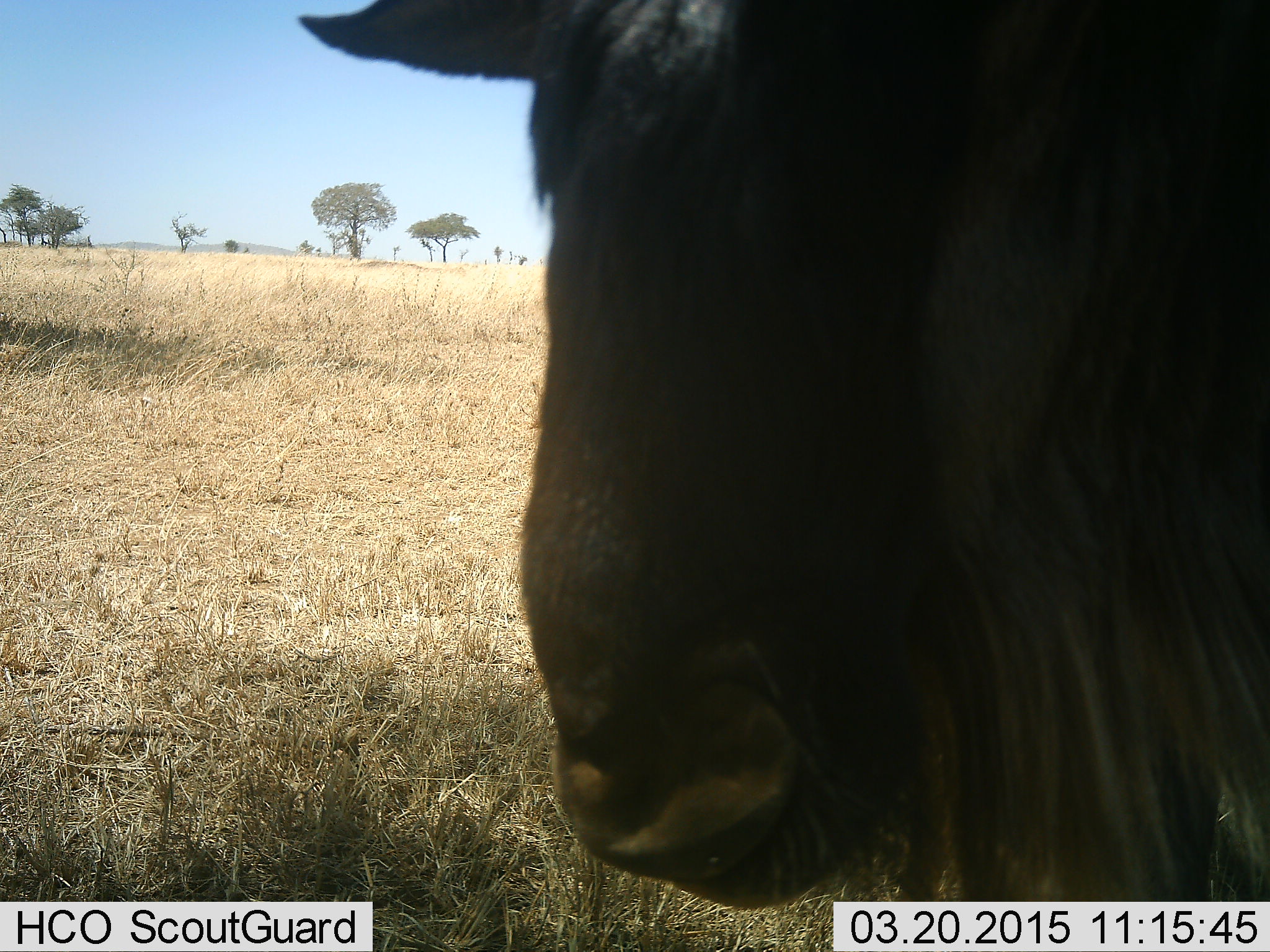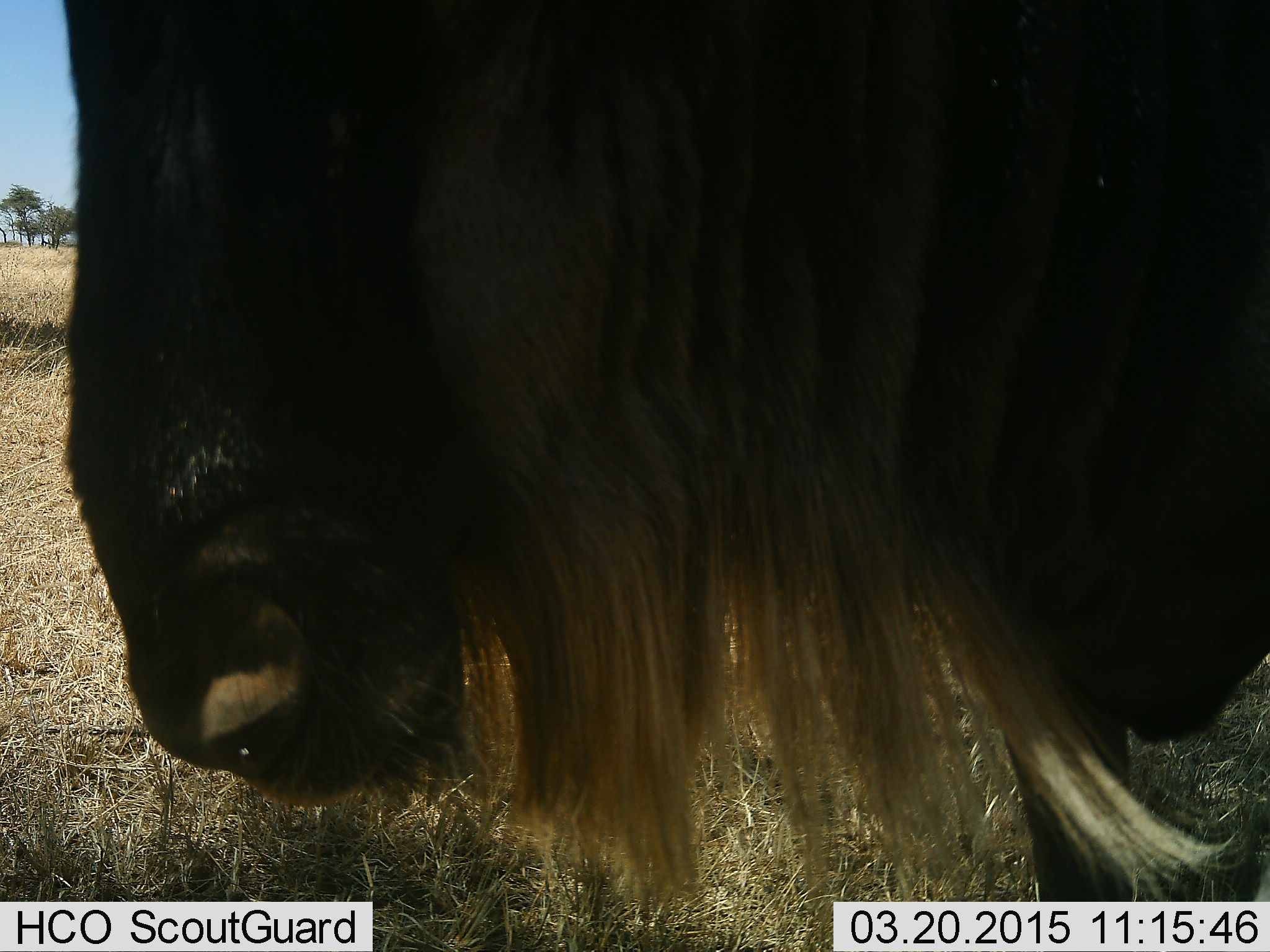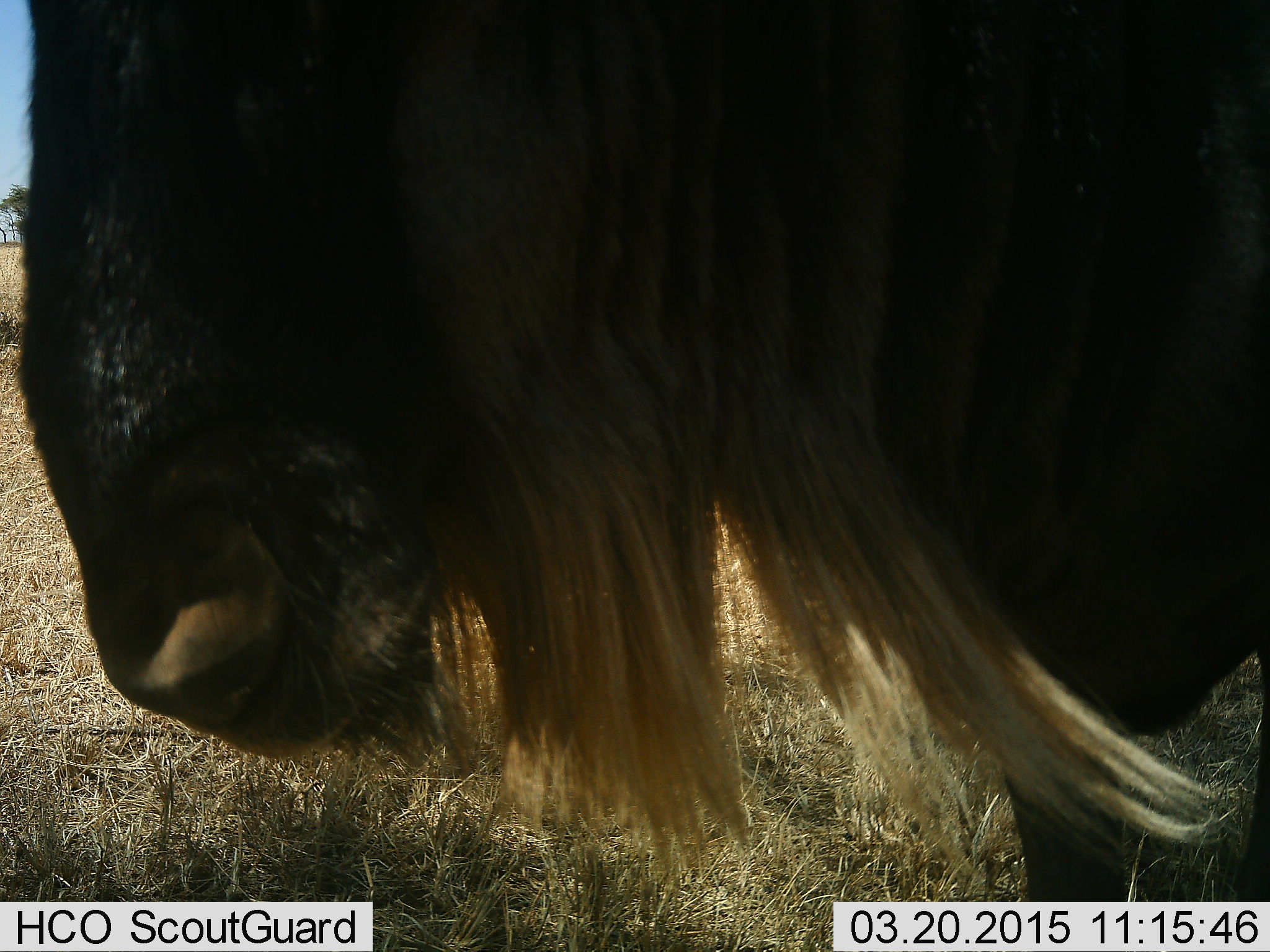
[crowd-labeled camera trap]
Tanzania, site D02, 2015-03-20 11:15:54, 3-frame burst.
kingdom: Animalia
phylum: Chordata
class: Mammalia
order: Artiodactyla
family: Bovidae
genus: Connochaetes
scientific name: Connochaetes taurinus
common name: blue wildebeest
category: wildebeest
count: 1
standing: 100%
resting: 0%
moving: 10%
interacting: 0%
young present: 0%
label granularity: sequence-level